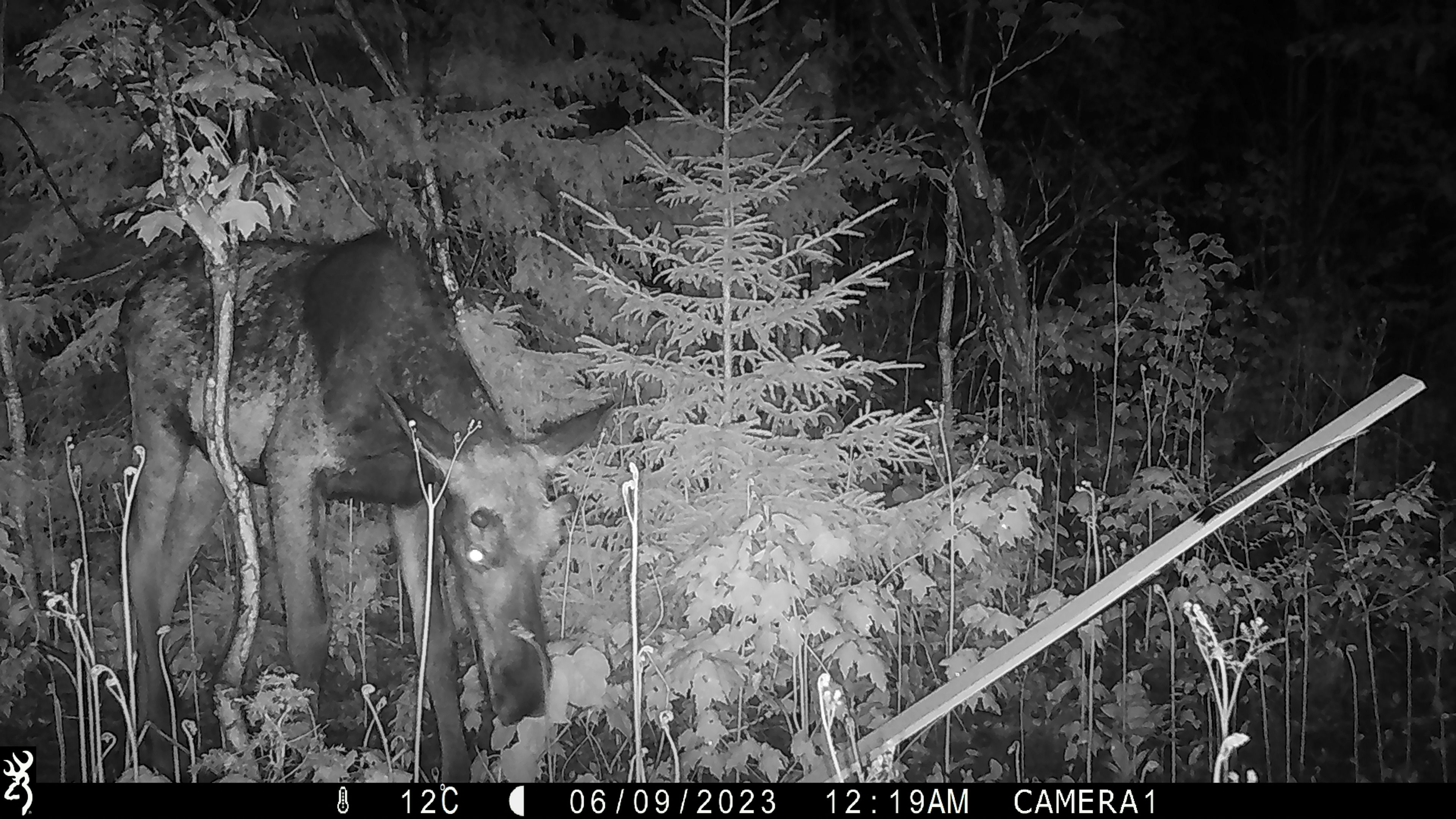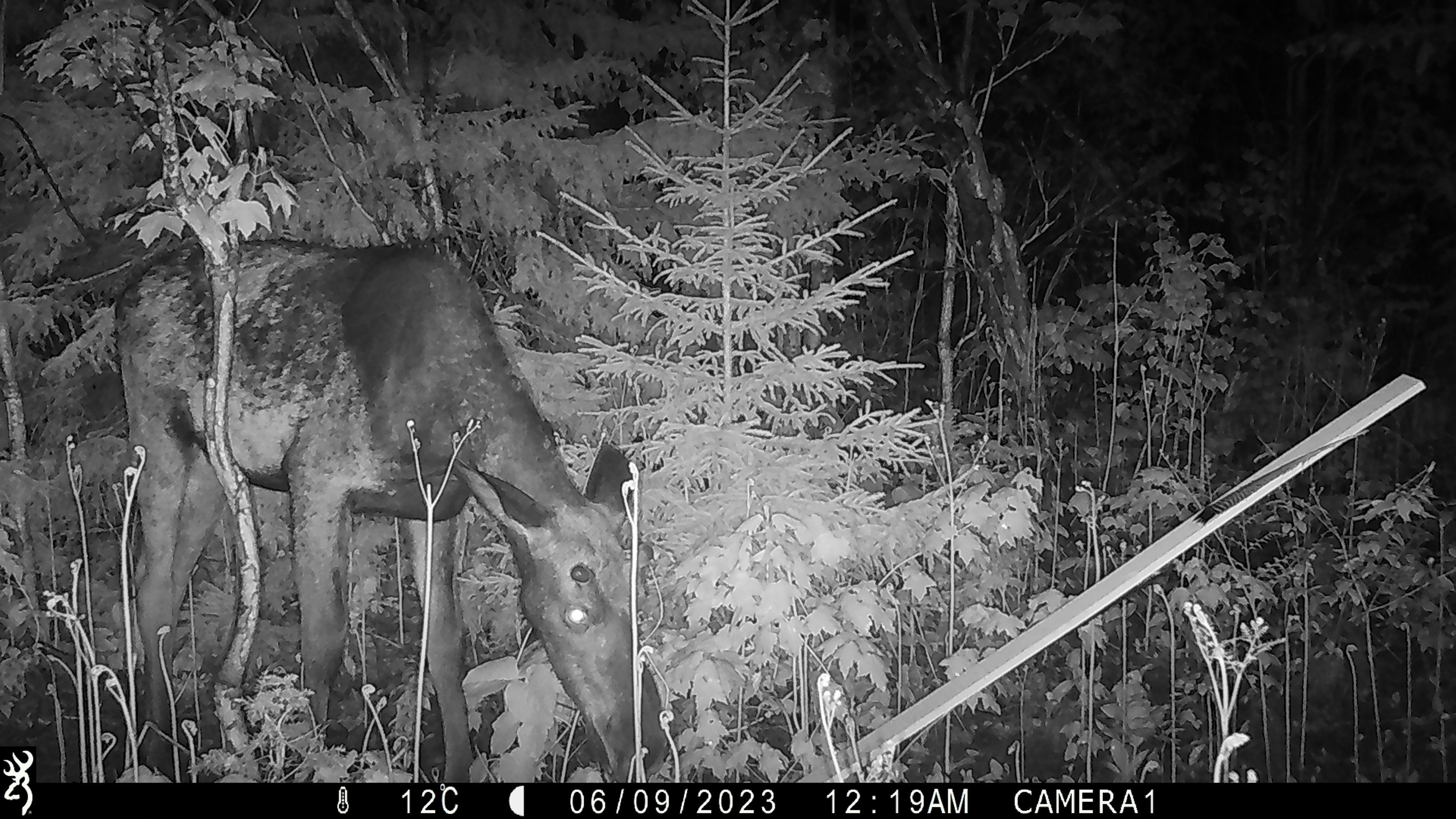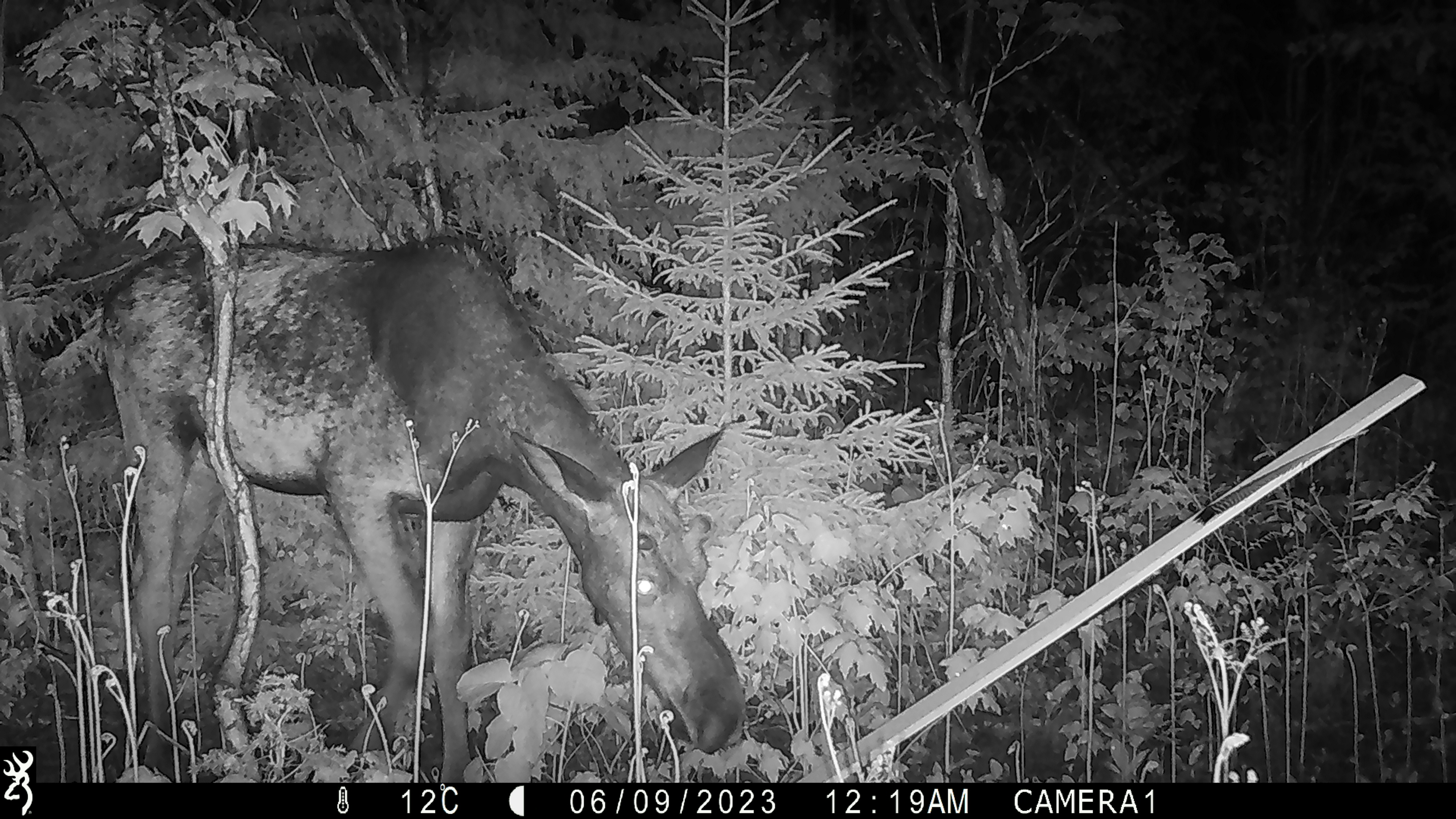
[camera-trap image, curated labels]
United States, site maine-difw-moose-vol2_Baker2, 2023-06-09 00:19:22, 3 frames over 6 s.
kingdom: Animalia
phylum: Chordata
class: Mammalia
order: Artiodactyla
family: Cervidae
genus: Alces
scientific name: Alces alces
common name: moose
Moose (Alces alces).